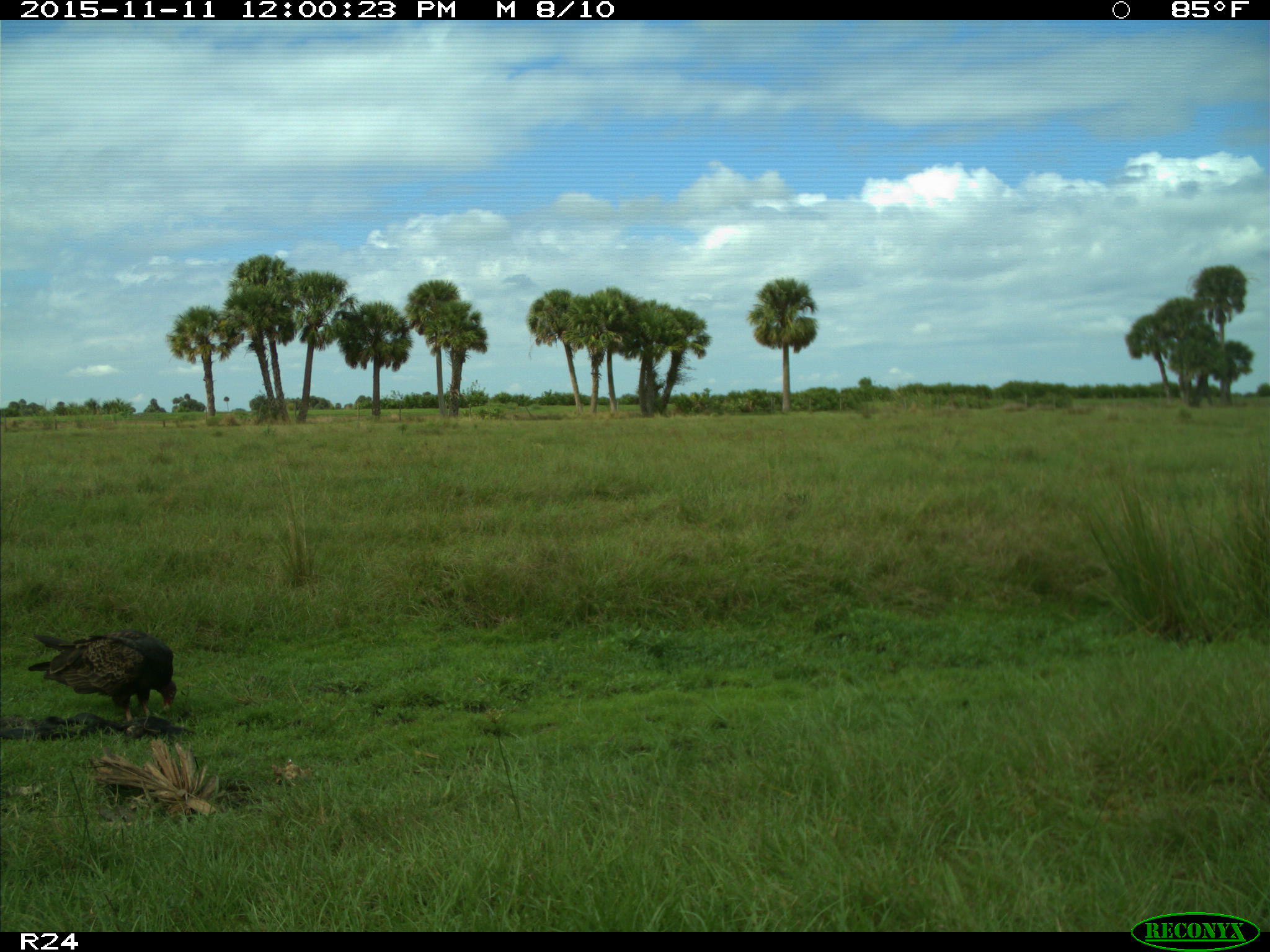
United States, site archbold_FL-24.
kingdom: Animalia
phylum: Chordata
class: Aves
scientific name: Aves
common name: birds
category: unidentified bird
Unidentified bird (birds) (Aves).